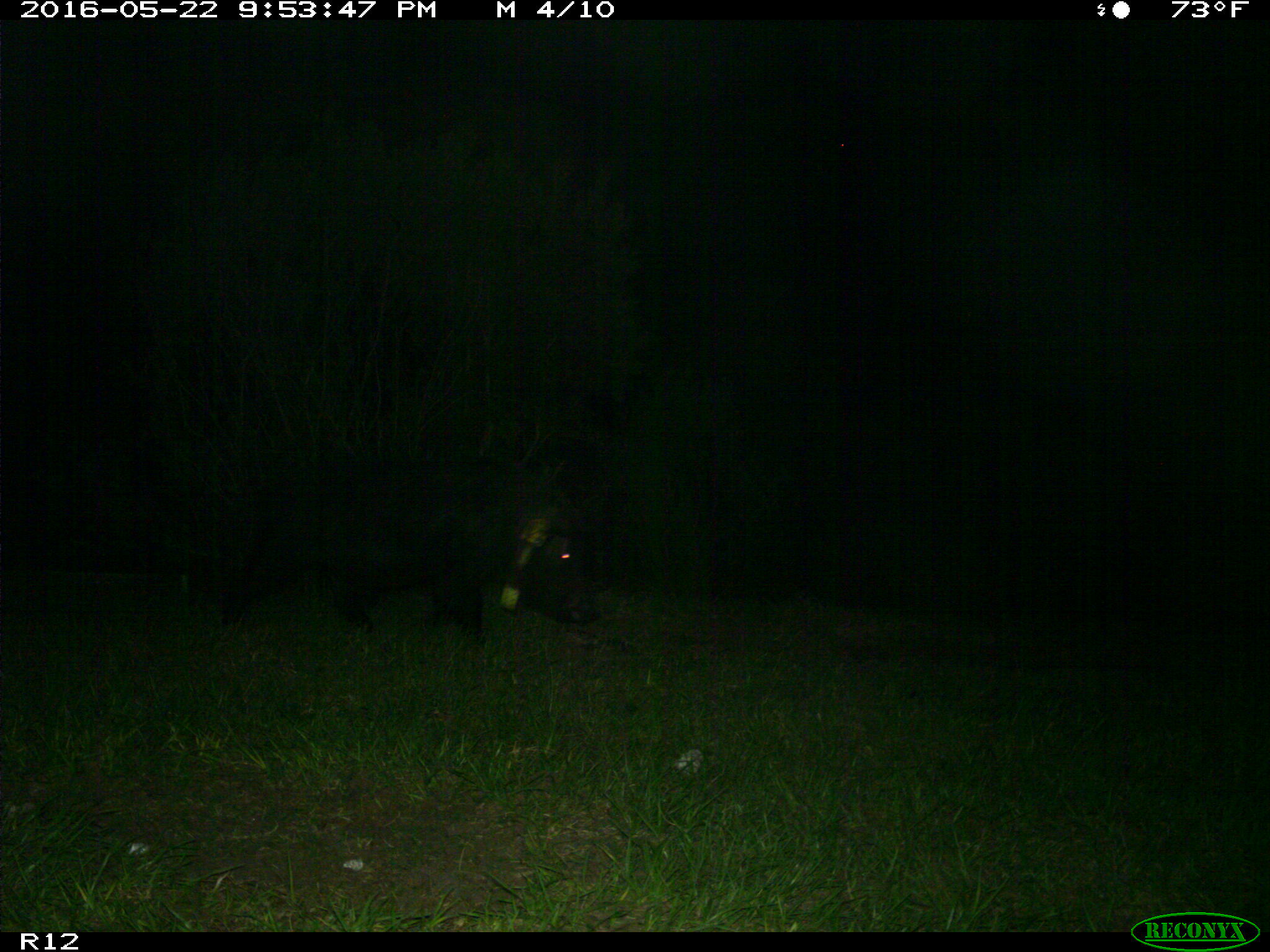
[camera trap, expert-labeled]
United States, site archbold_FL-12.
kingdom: Animalia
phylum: Chordata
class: Mammalia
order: Artiodactyla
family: Suidae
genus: Sus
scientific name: Sus scrofa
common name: wild boar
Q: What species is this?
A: Sus scrofa (wild boar).